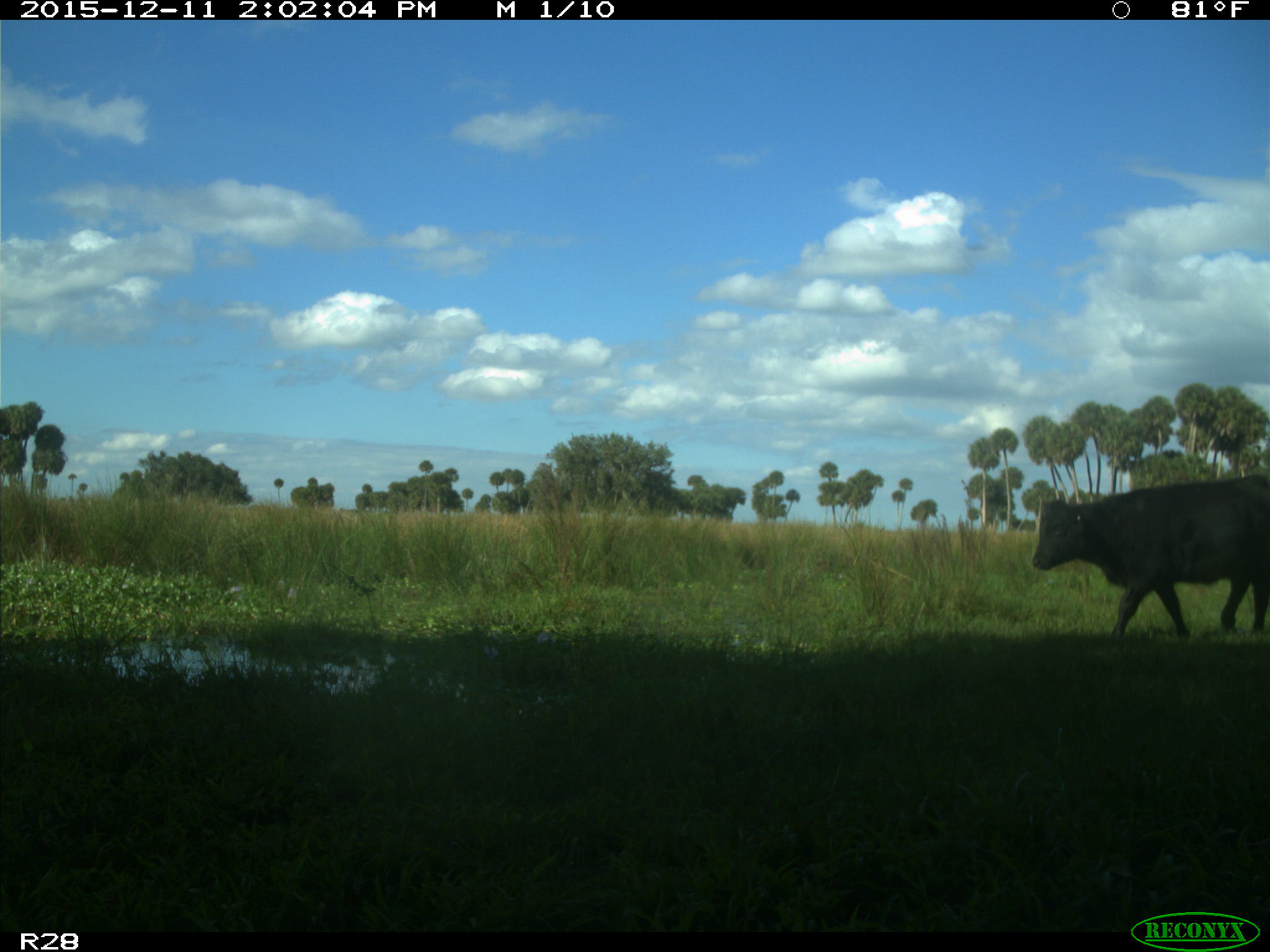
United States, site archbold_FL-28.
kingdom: Animalia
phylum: Chordata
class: Mammalia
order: Artiodactyla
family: Bovidae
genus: Bos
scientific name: Bos taurus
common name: domestic cow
Bos taurus (domestic cow).